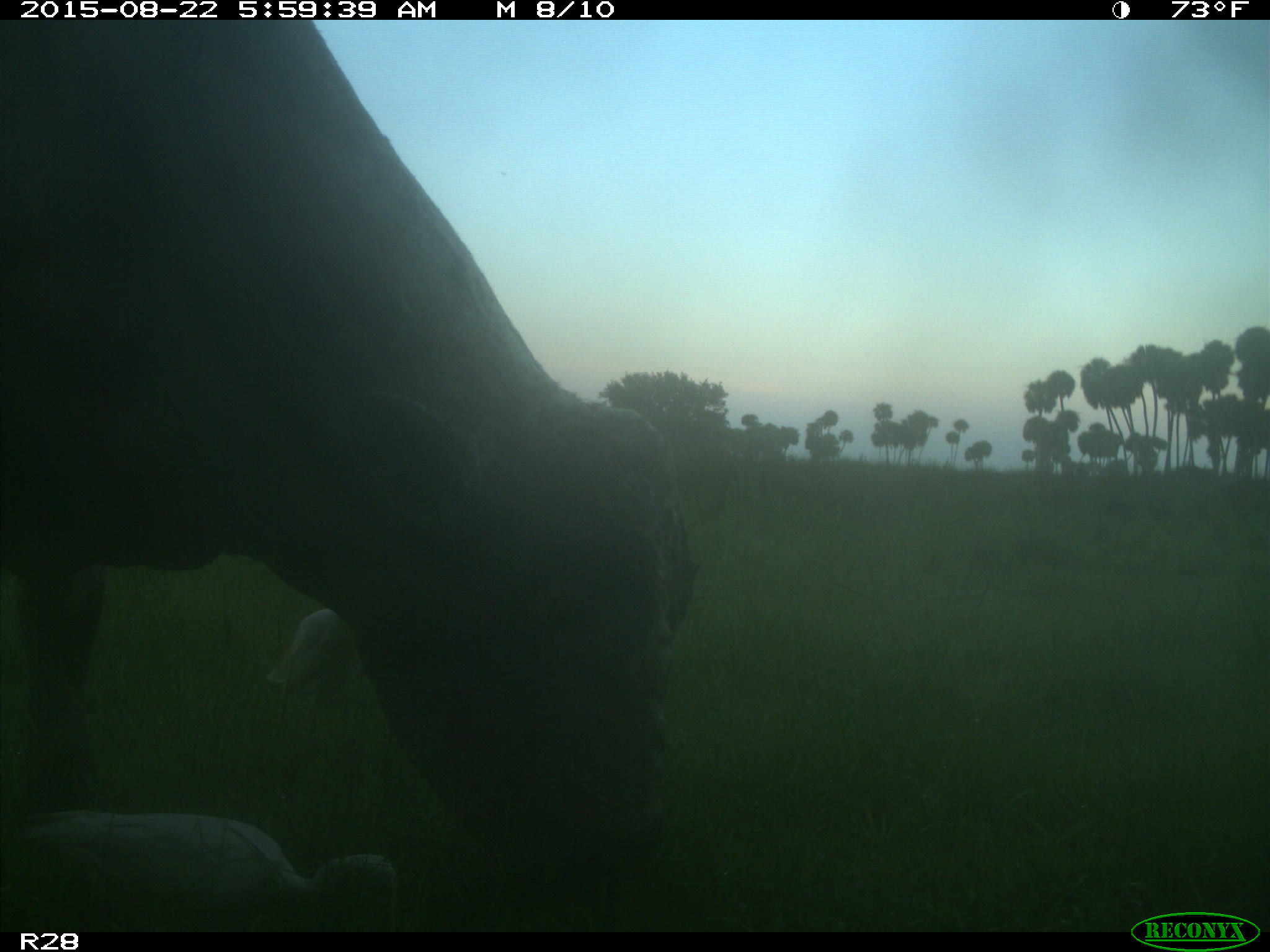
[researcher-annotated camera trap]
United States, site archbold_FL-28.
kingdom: Animalia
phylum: Chordata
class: Mammalia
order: Artiodactyla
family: Bovidae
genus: Bos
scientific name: Bos taurus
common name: domestic cow